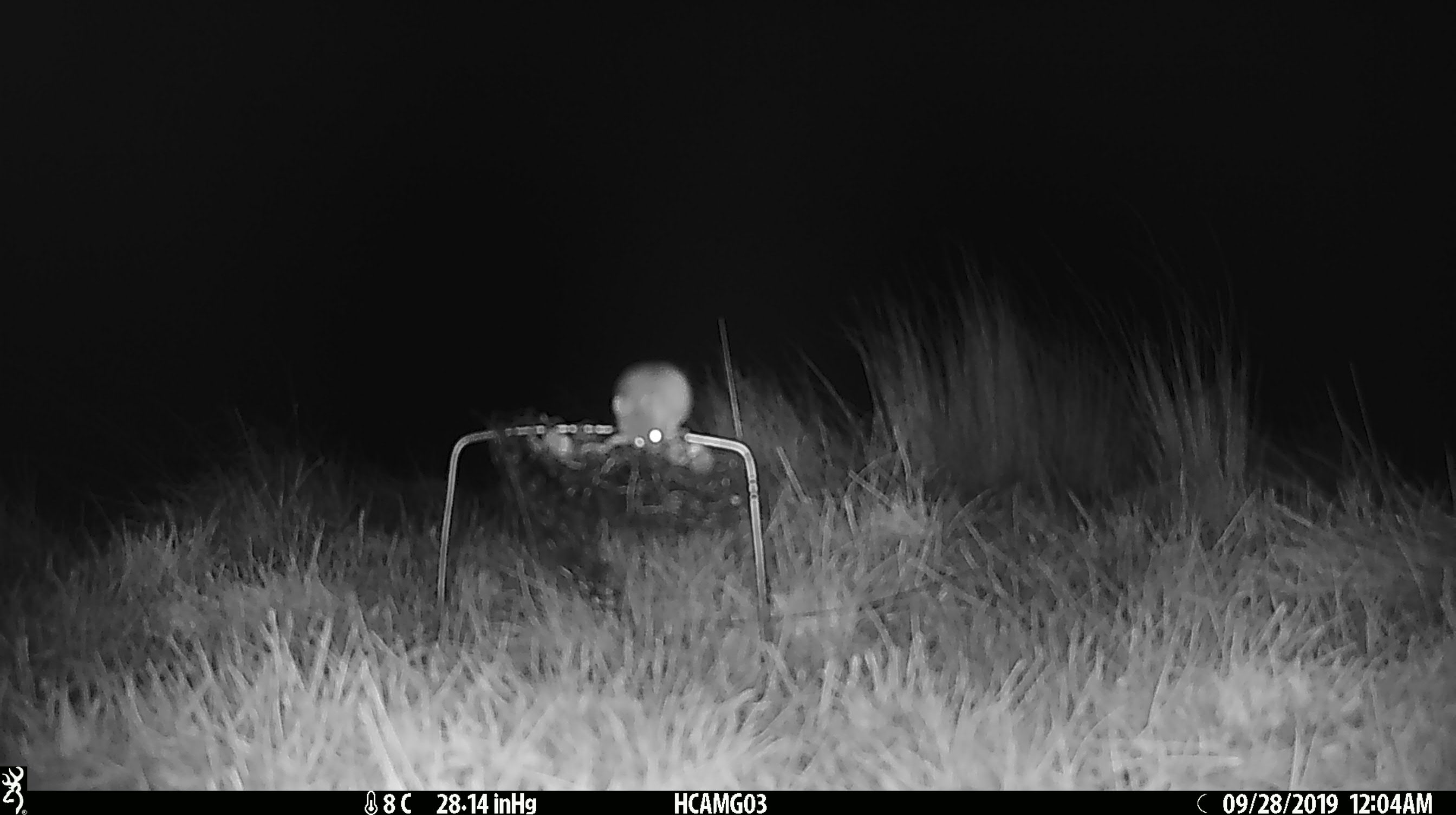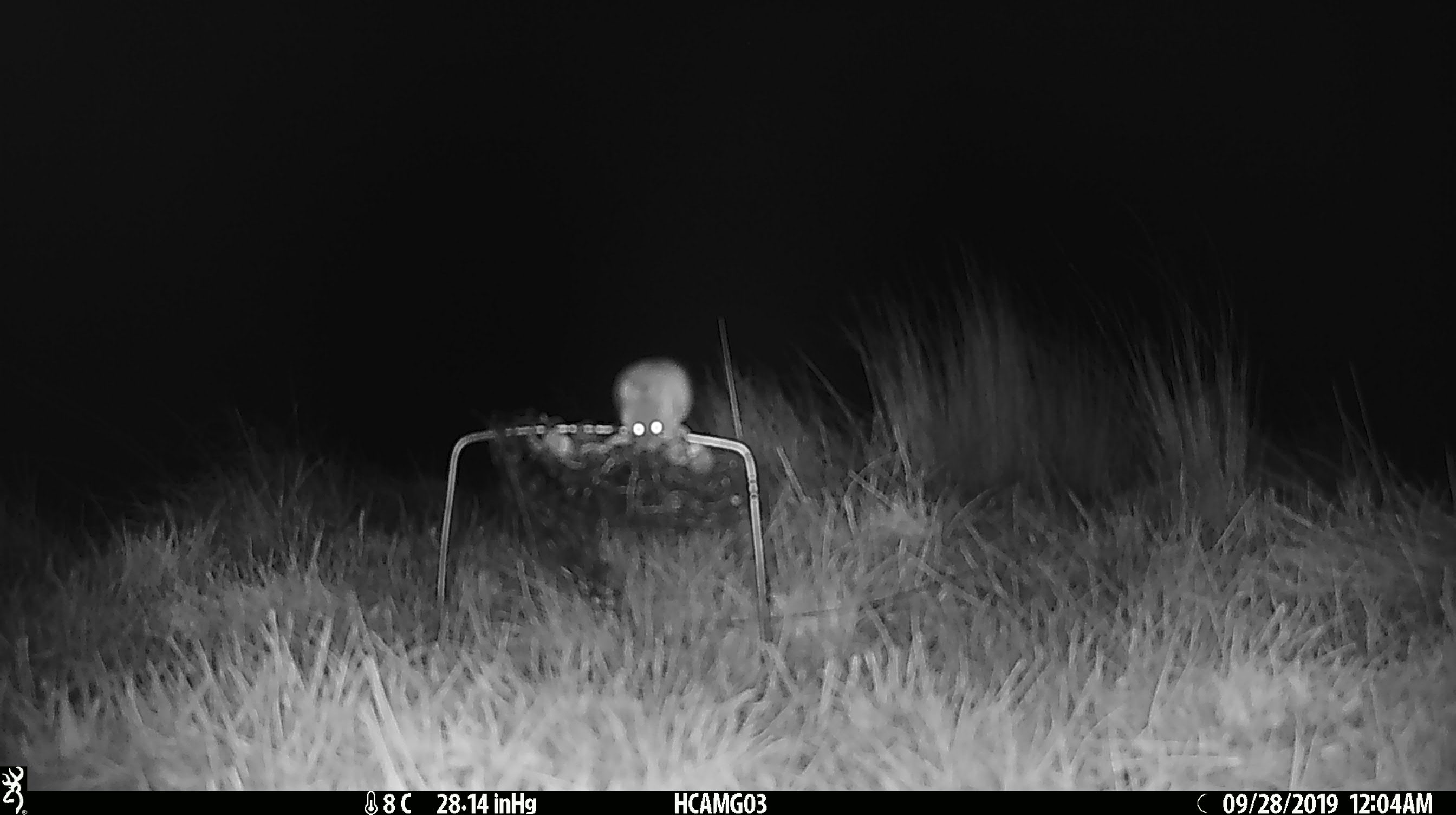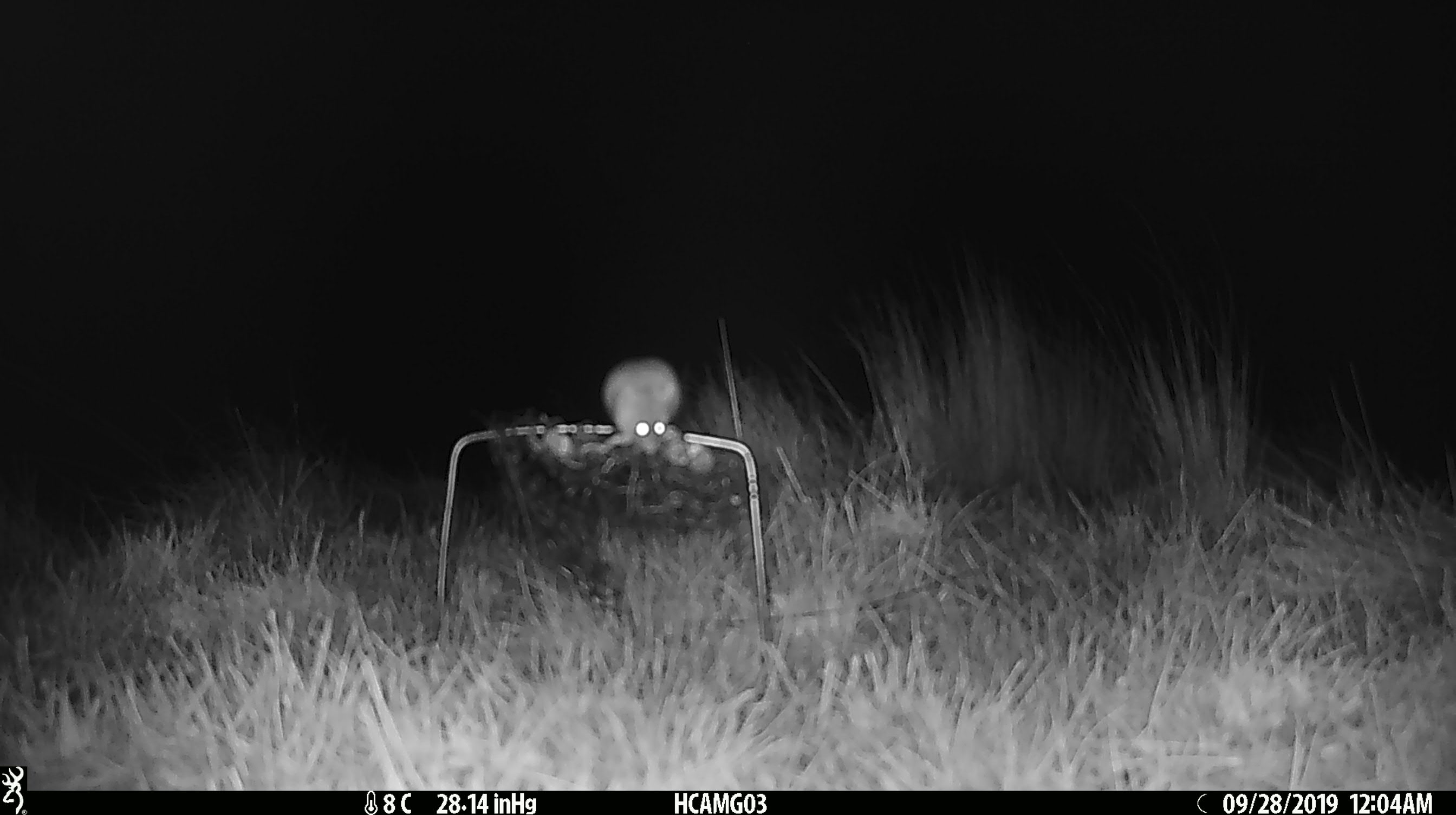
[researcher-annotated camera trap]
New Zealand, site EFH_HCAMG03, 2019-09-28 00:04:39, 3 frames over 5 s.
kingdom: Animalia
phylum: Chordata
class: Mammalia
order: Rodentia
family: Muridae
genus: Mus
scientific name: Mus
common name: mouse